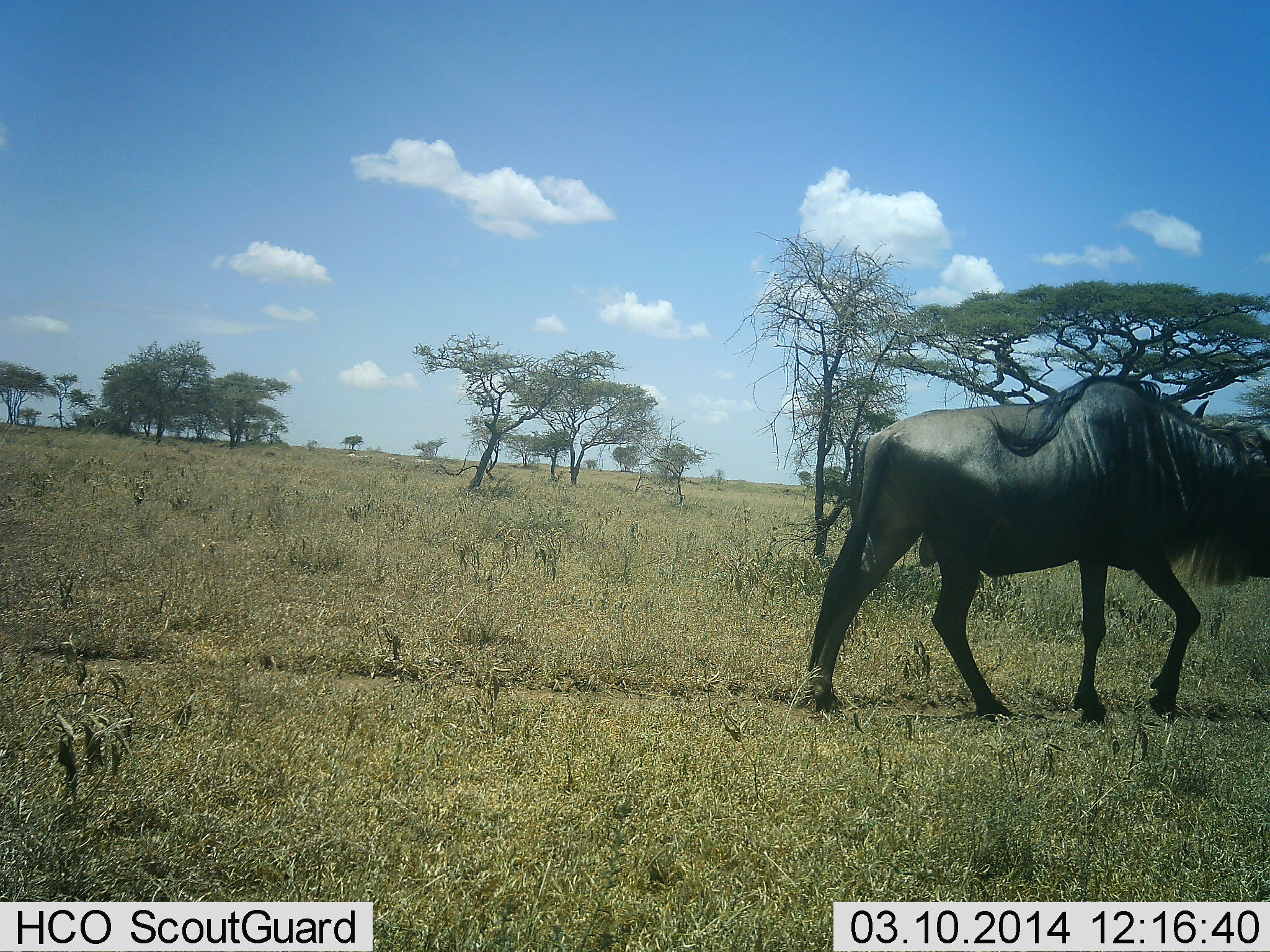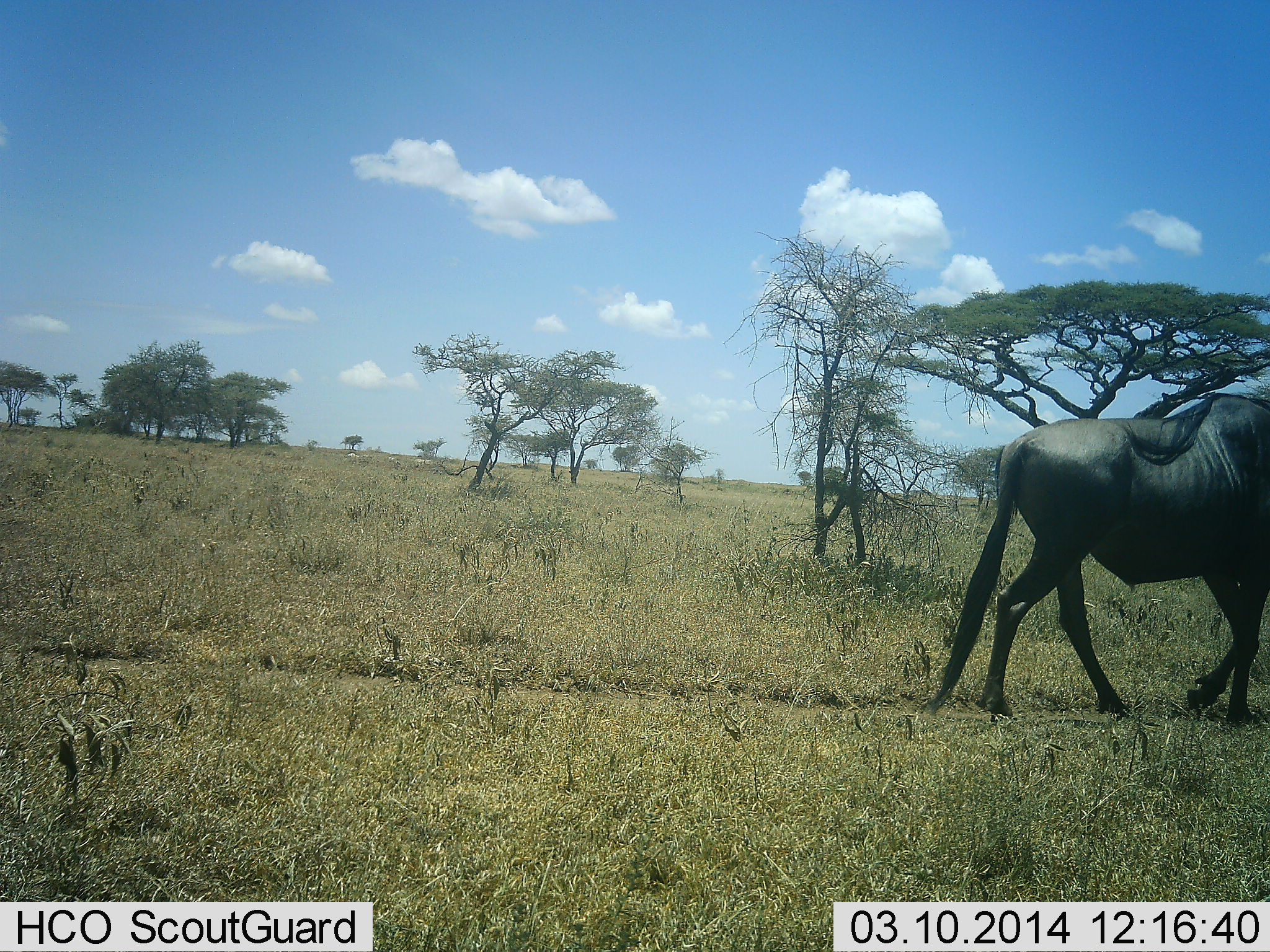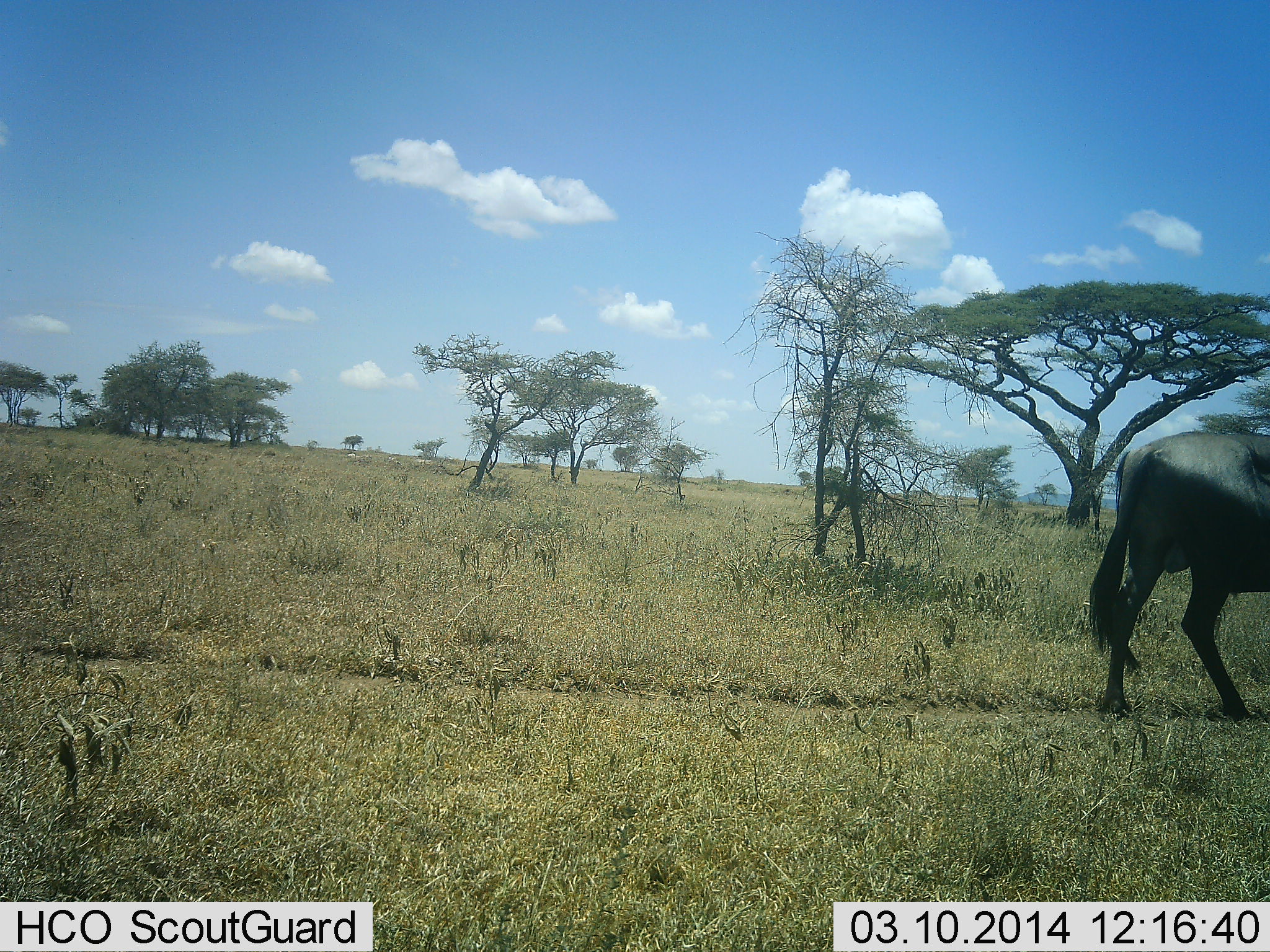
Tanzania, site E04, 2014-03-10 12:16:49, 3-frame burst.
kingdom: Animalia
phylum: Chordata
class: Mammalia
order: Artiodactyla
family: Bovidae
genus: Connochaetes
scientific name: Connochaetes taurinus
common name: blue wildebeest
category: wildebeest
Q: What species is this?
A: Wildebeest (blue wildebeest) (Connochaetes taurinus).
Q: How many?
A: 1.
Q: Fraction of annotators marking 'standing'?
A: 7%.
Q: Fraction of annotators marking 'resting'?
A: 0%.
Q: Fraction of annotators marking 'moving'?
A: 93%.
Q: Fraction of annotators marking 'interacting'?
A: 0%.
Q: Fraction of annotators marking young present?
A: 0%.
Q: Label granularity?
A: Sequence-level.